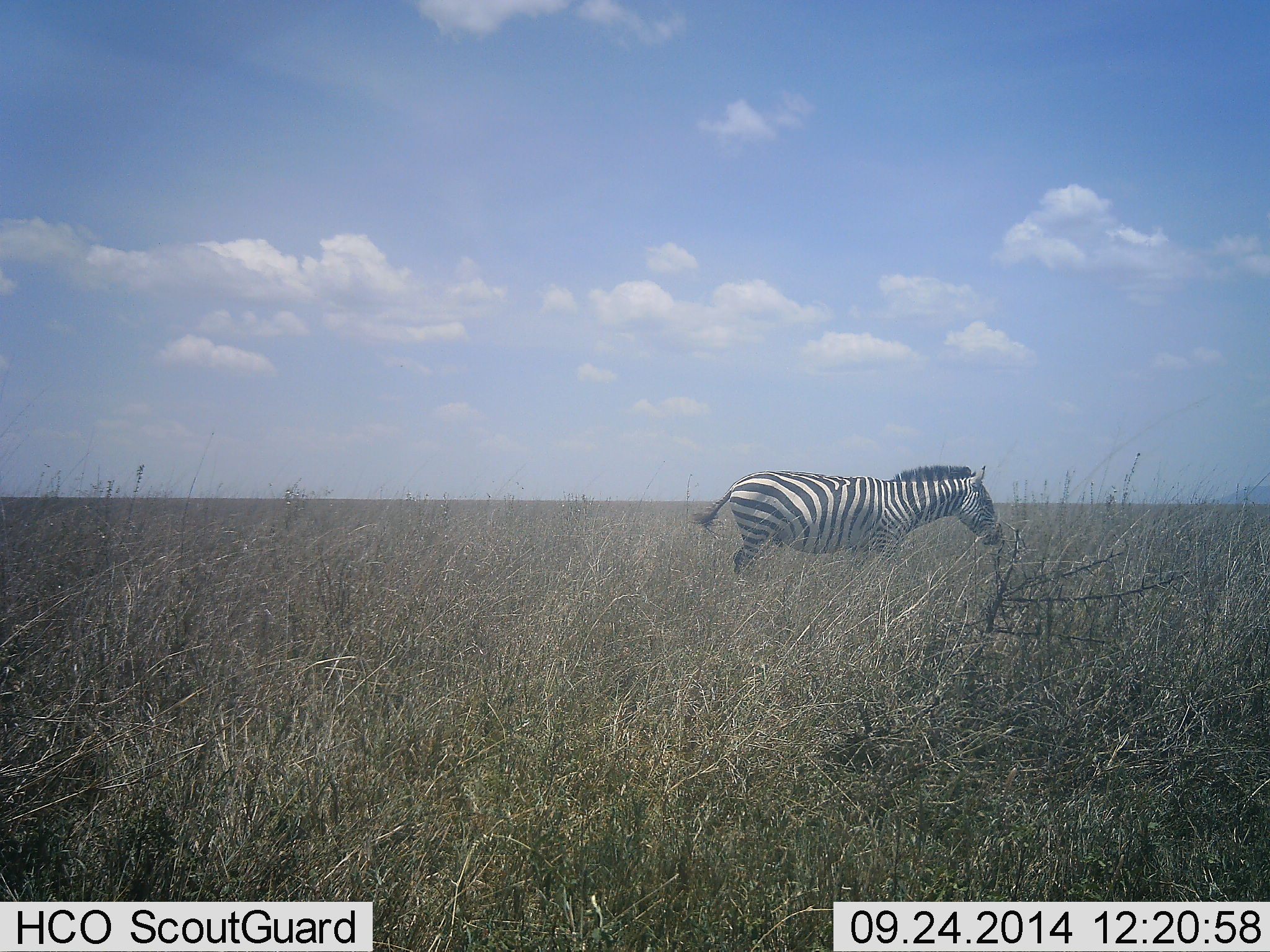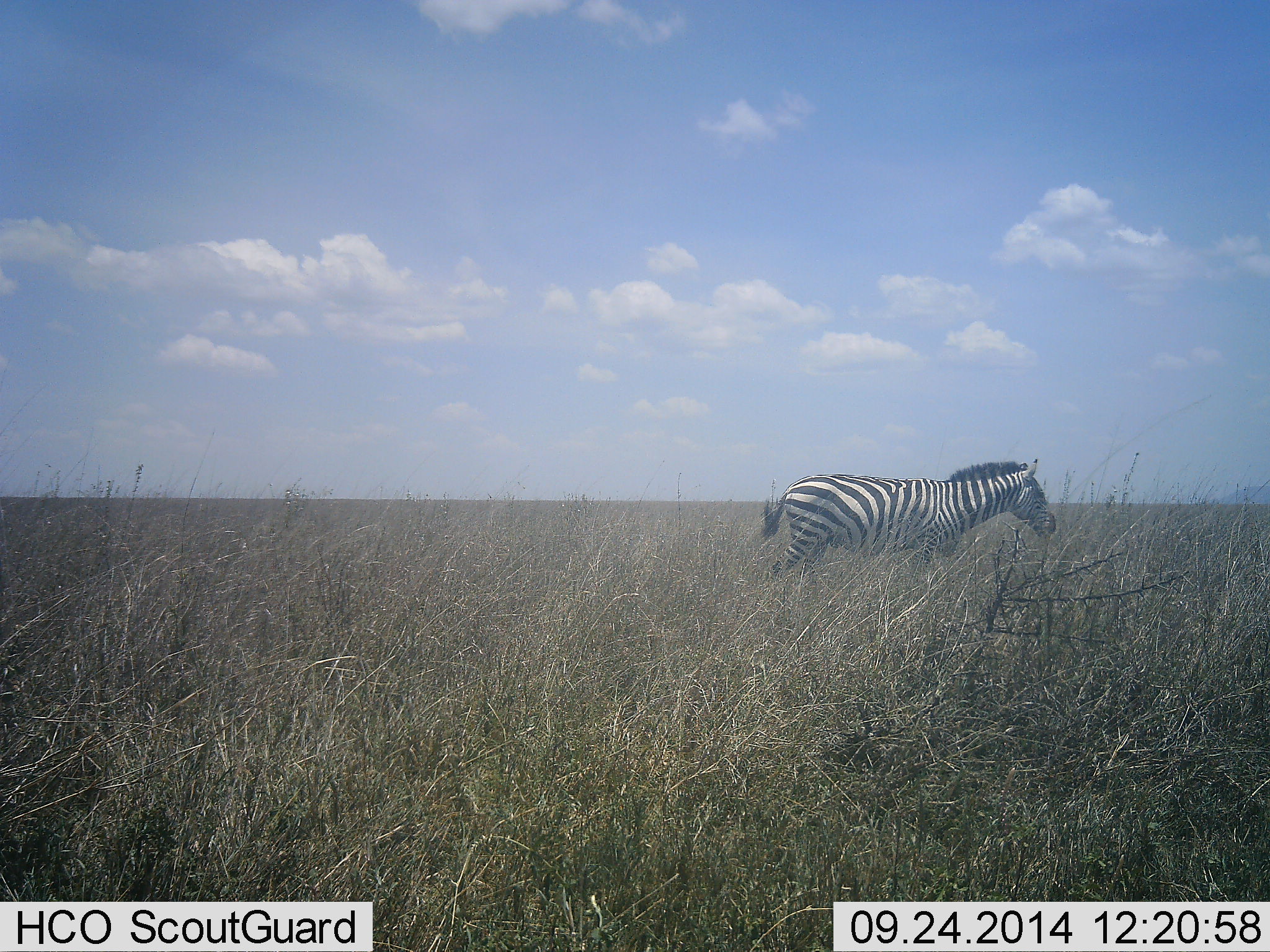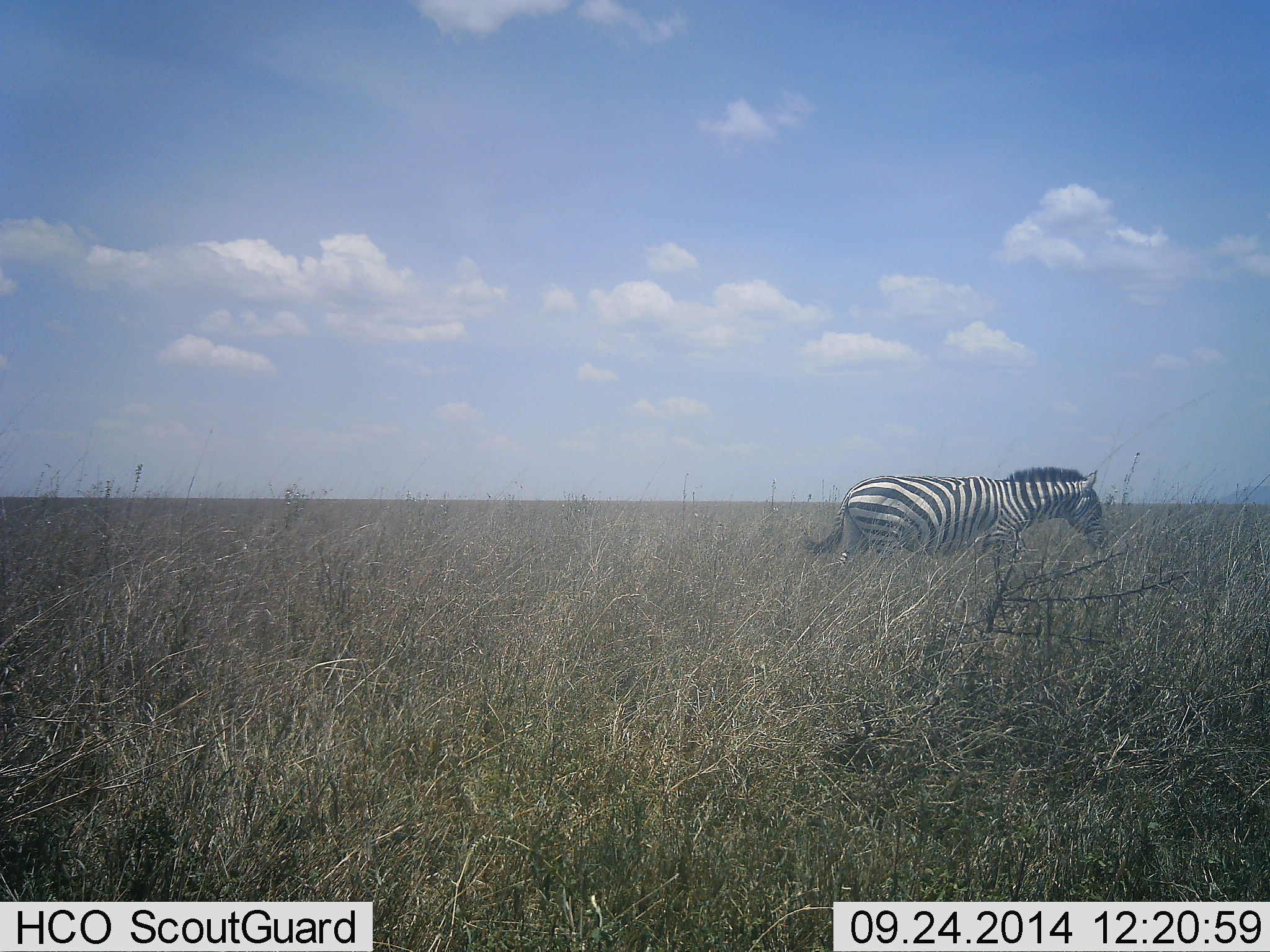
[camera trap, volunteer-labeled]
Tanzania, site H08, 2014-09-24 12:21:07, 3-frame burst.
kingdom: Animalia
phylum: Chordata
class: Mammalia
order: Perissodactyla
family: Equidae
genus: Equus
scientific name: Equus quagga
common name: plains zebra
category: zebra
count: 1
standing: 20%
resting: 0%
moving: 90%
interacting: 0%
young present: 0%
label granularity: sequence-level